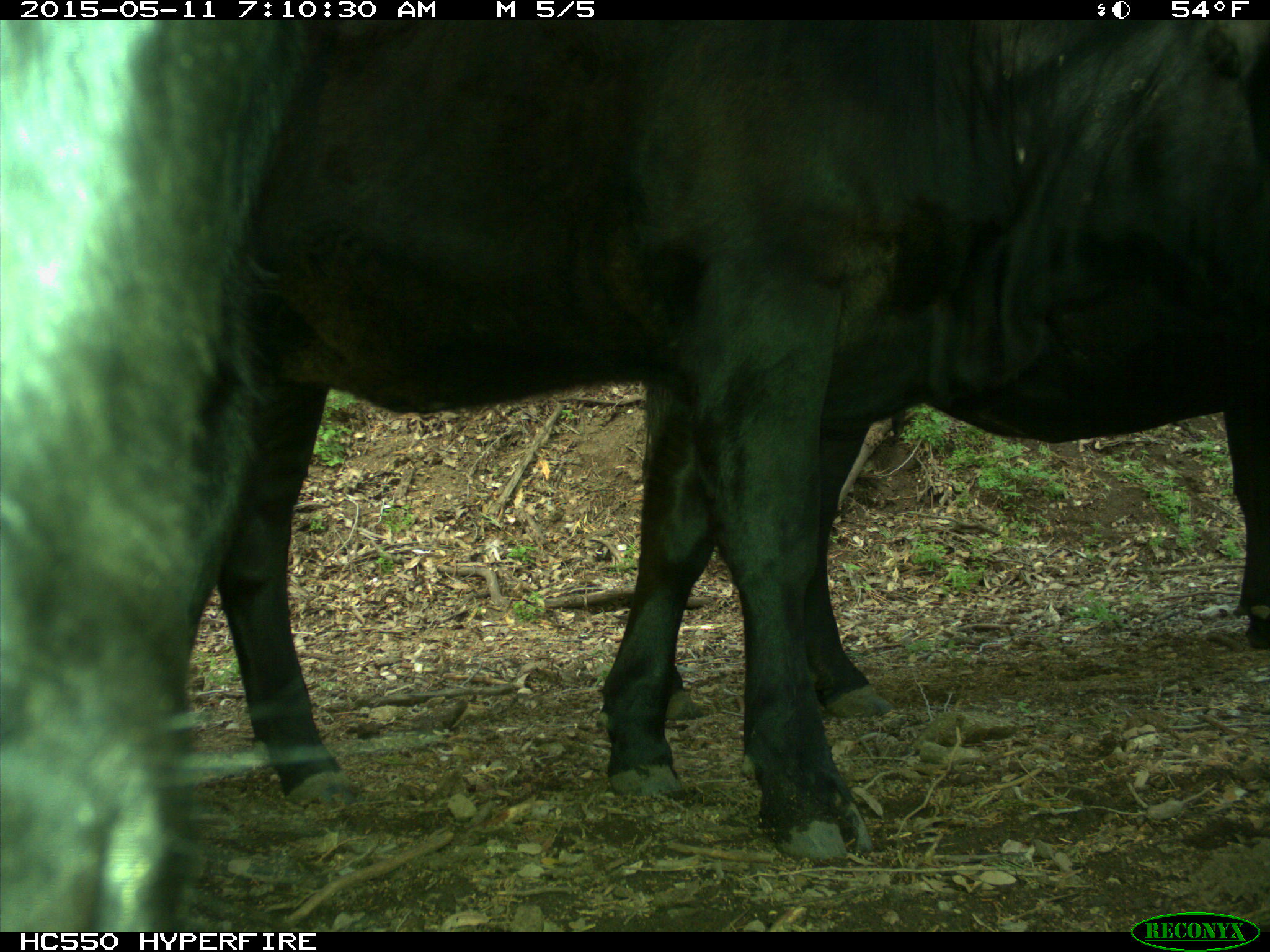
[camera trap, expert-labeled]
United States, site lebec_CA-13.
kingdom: Animalia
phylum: Chordata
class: Mammalia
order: Artiodactyla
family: Bovidae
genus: Bos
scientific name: Bos taurus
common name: domestic cow